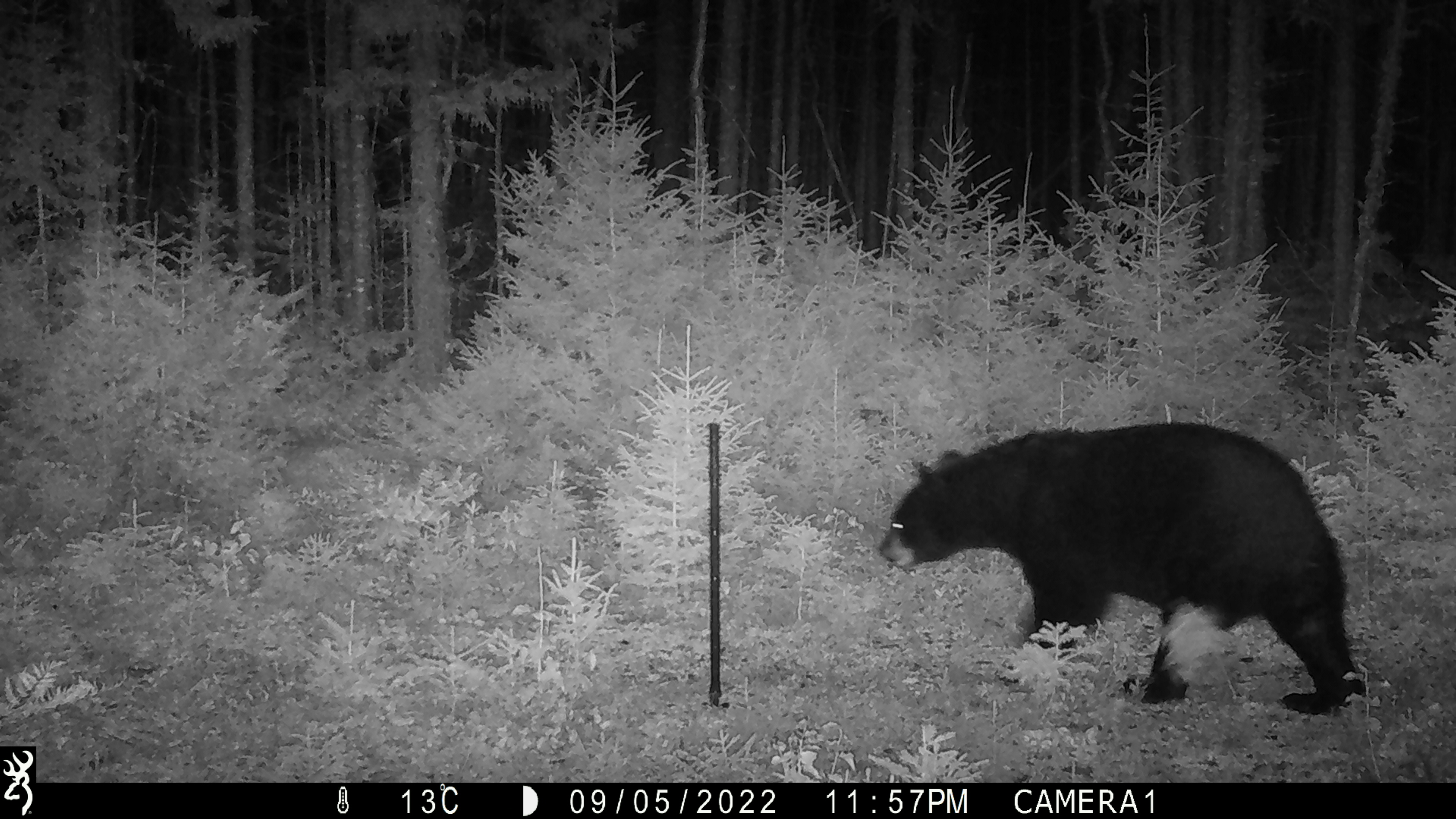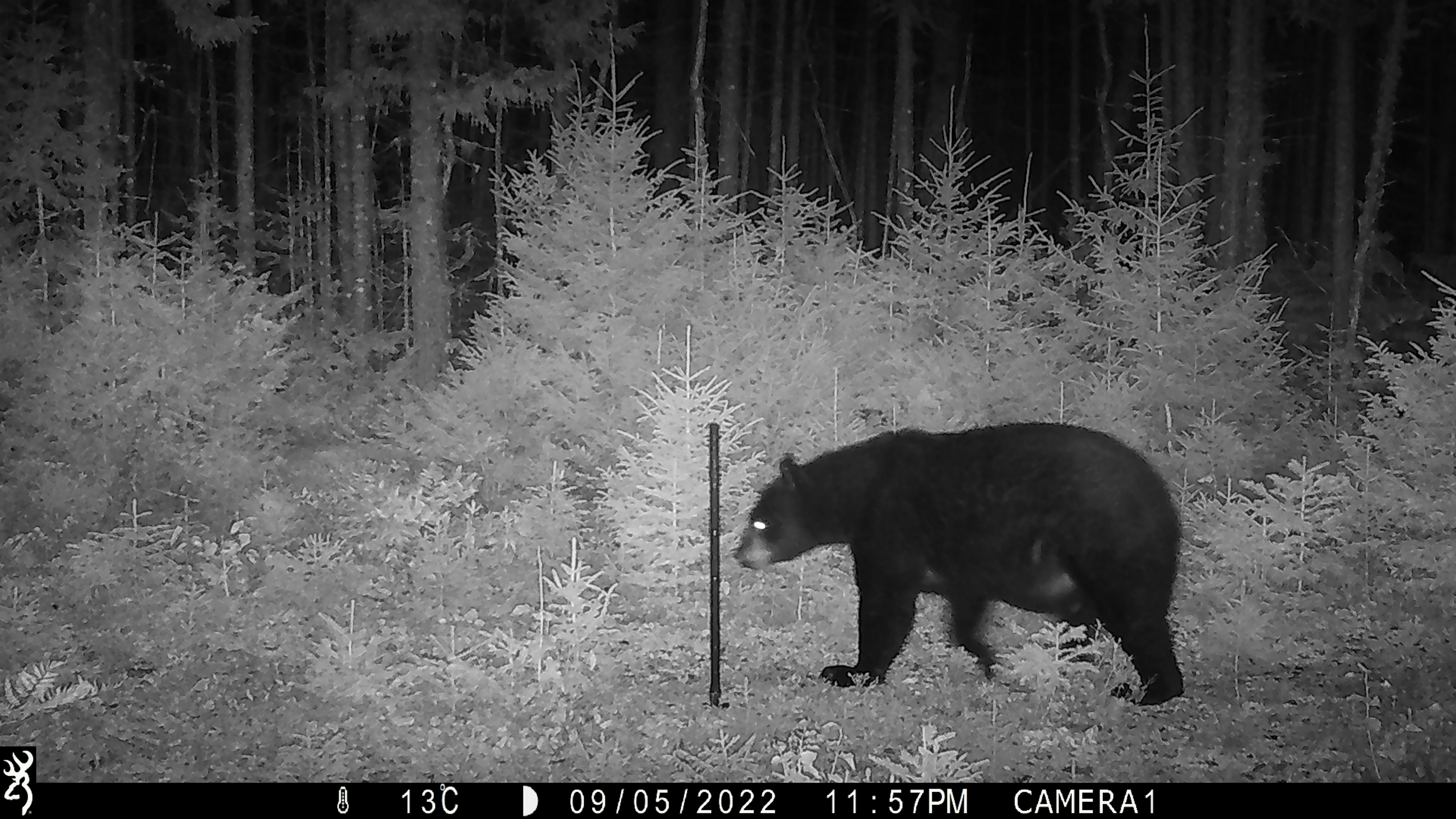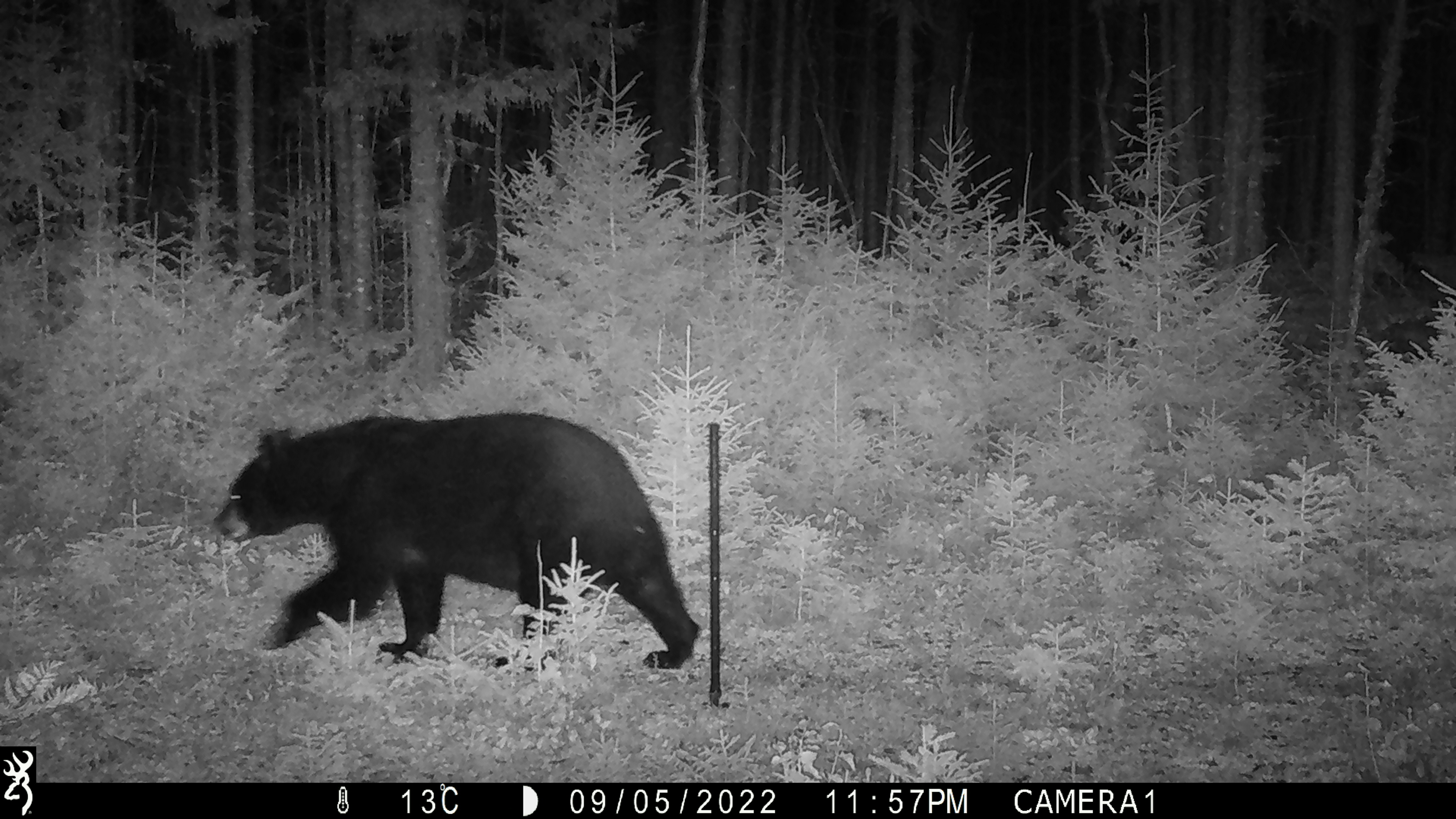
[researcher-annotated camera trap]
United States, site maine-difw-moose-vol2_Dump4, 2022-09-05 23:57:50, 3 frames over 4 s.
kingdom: Animalia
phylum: Chordata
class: Mammalia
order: Carnivora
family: Ursidae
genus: Ursus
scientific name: Ursus americanus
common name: black bear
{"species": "black bear (Ursus americanus)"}